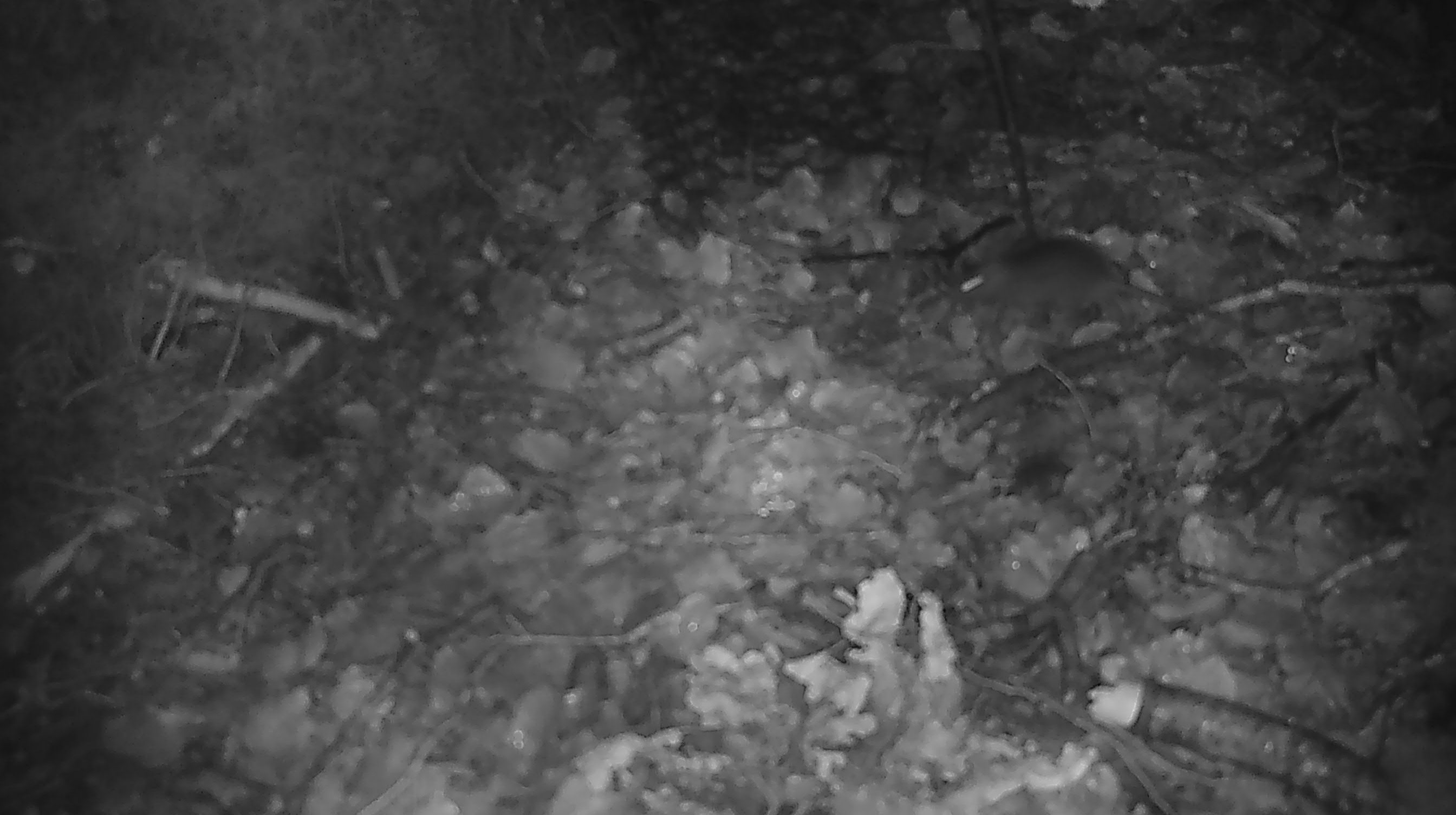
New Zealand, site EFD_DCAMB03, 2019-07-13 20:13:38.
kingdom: Animalia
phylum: Chordata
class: Mammalia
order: Rodentia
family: Muridae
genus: Mus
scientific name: Mus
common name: mouse